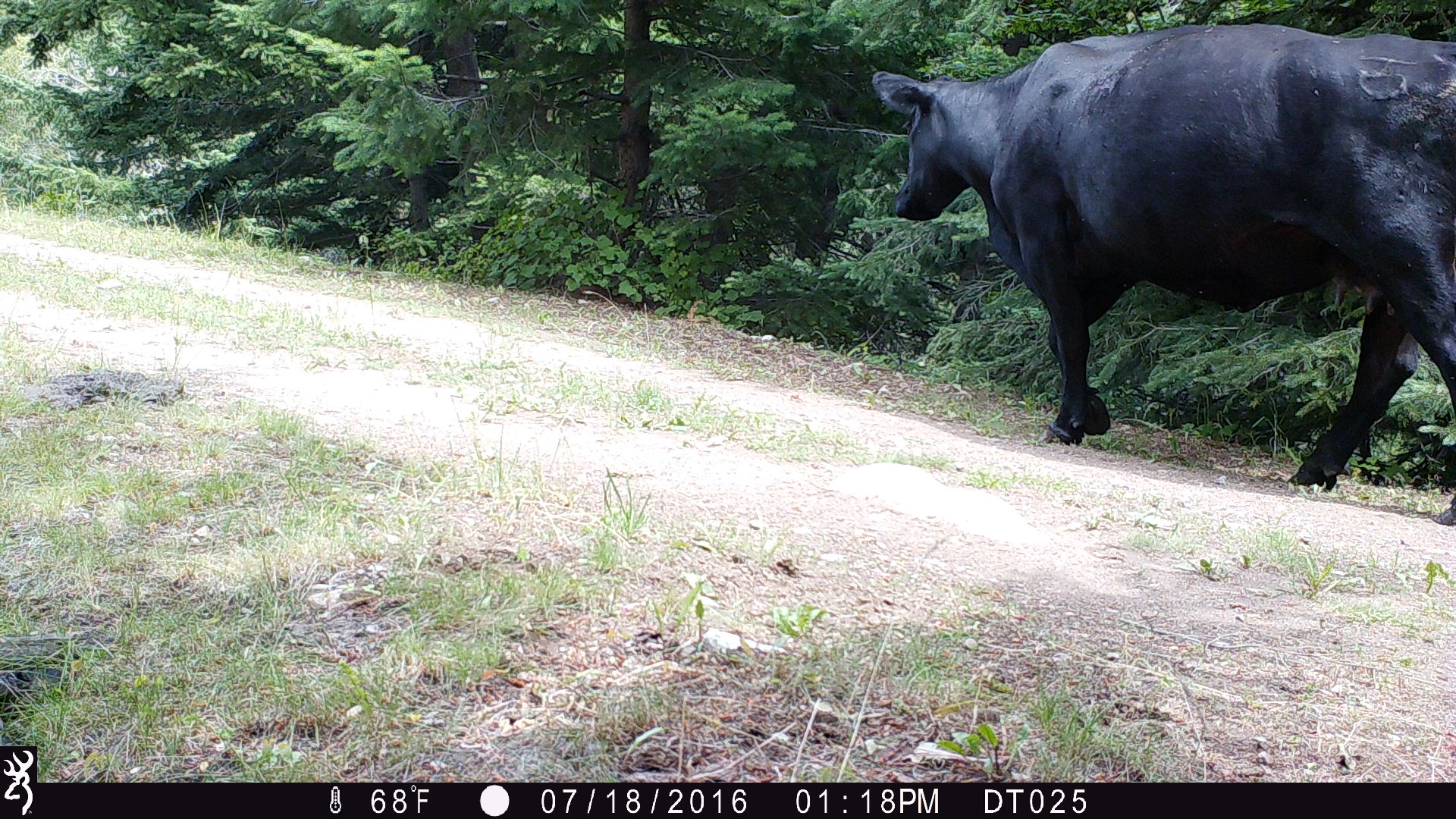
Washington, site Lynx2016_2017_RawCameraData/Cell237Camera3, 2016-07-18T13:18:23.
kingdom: Animalia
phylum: Chordata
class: Mammalia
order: Artiodactyla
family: Bovidae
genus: Bos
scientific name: Bos taurus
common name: domestic cattle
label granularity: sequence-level